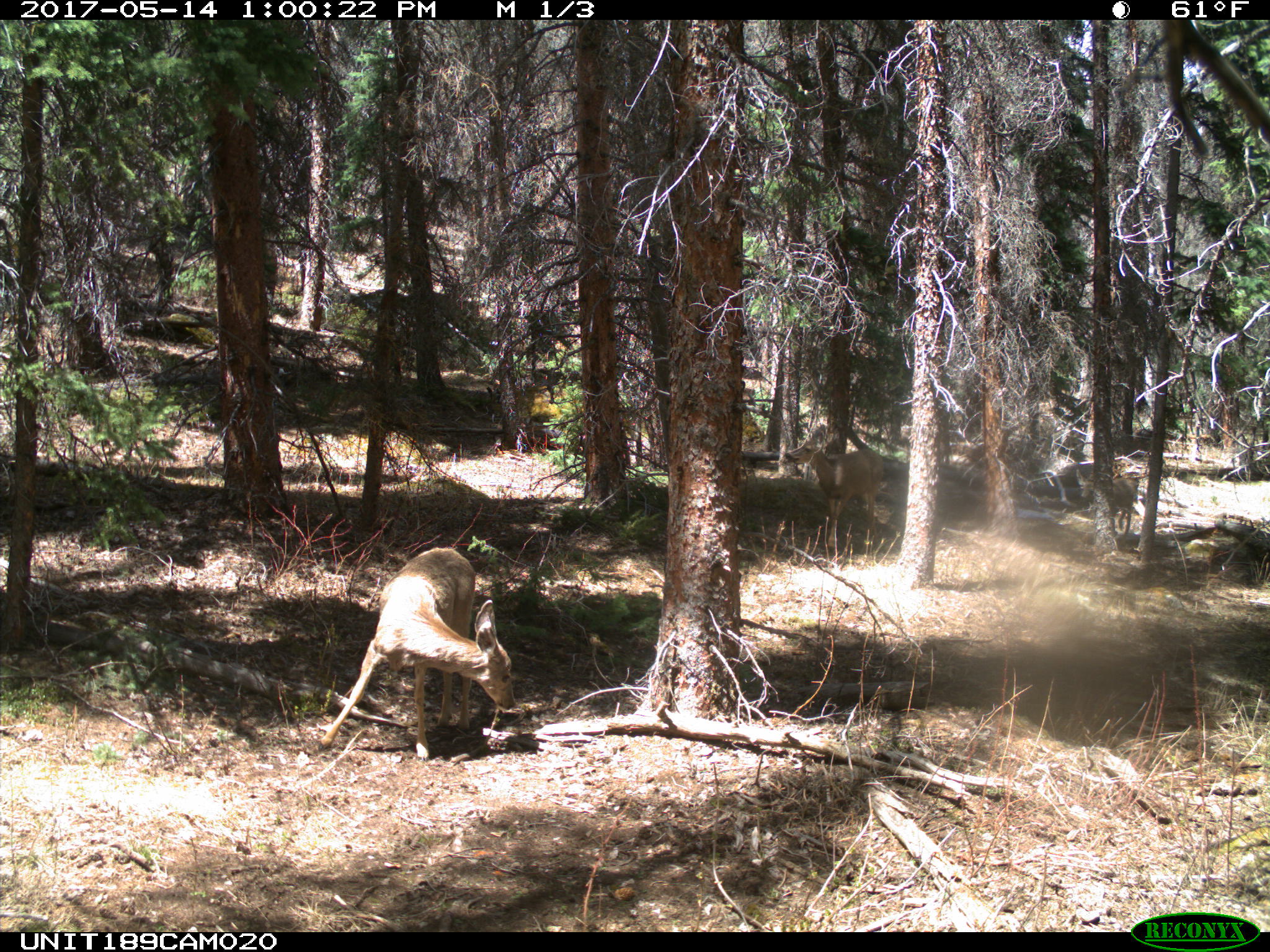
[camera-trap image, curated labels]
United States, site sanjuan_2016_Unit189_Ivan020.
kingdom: Animalia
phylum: Chordata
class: Mammalia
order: Artiodactyla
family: Cervidae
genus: Odocoileus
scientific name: Odocoileus hemionus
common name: mule deer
Odocoileus hemionus (mule deer).